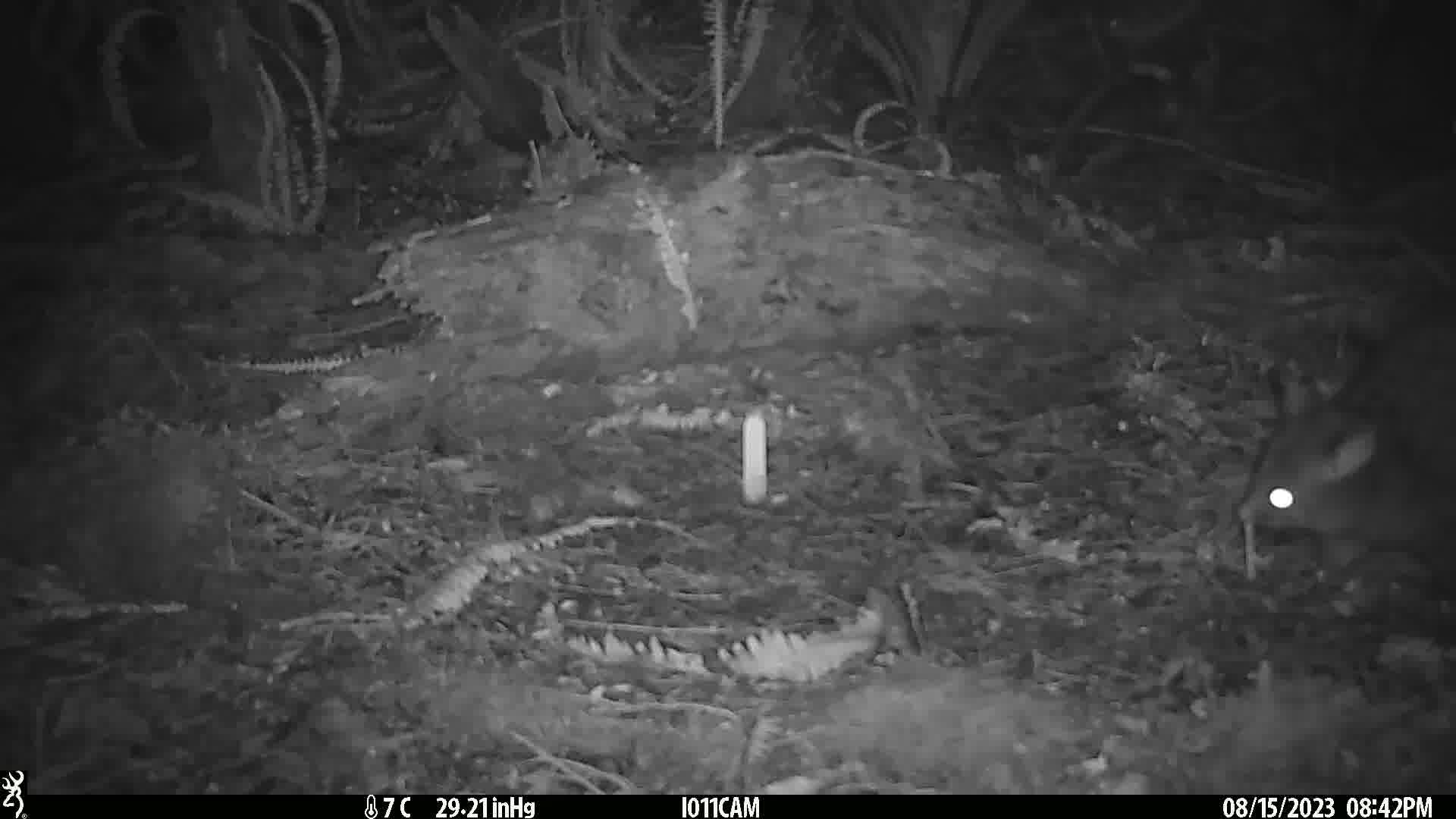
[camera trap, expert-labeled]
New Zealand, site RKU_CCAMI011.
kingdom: Animalia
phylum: Chordata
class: Mammalia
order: Diprotodontia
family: Phalangeridae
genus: Trichosurus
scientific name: Trichosurus vulpecula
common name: common brushtail possum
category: possum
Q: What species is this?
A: Possum (common brushtail possum) (Trichosurus vulpecula).